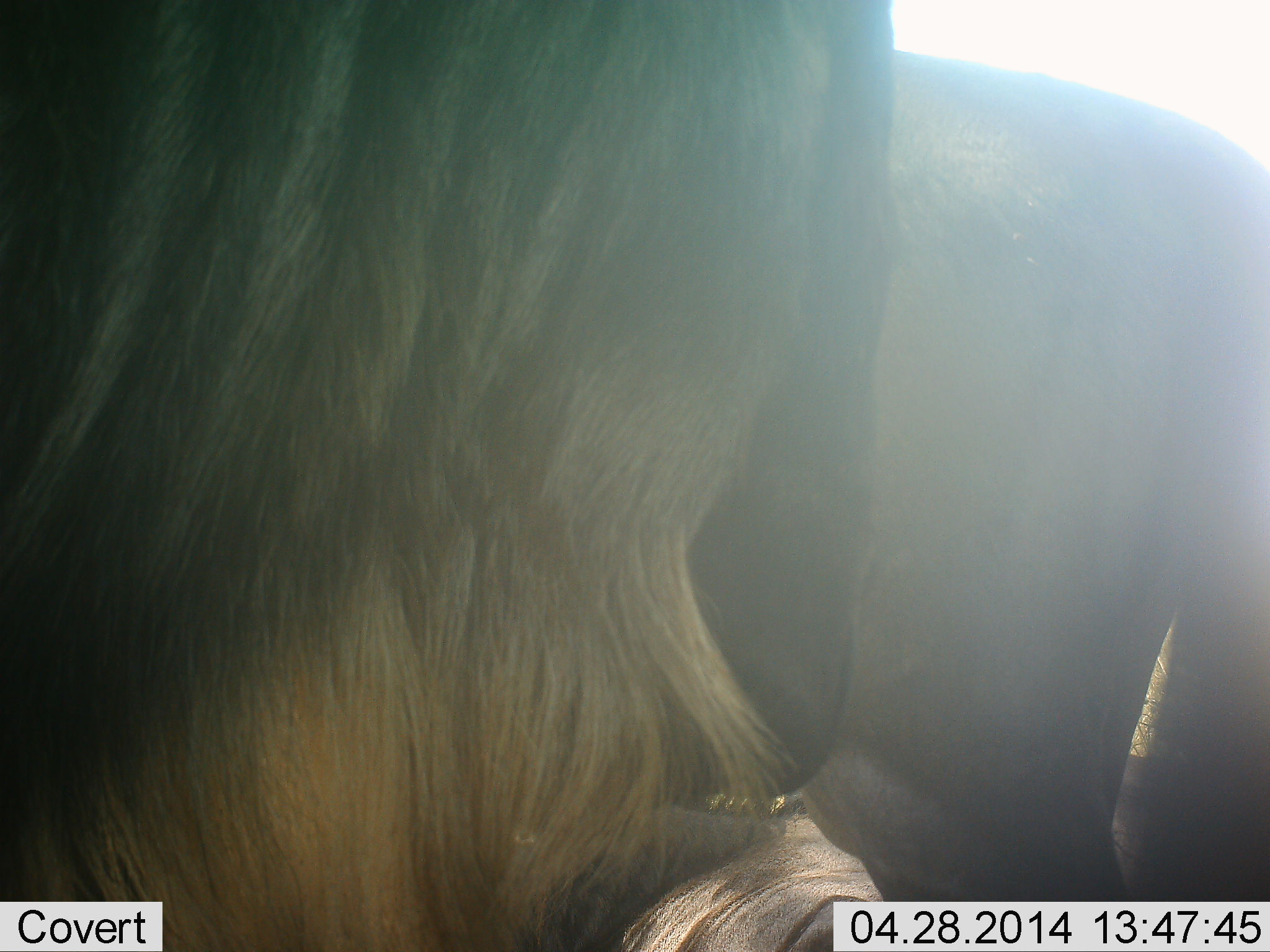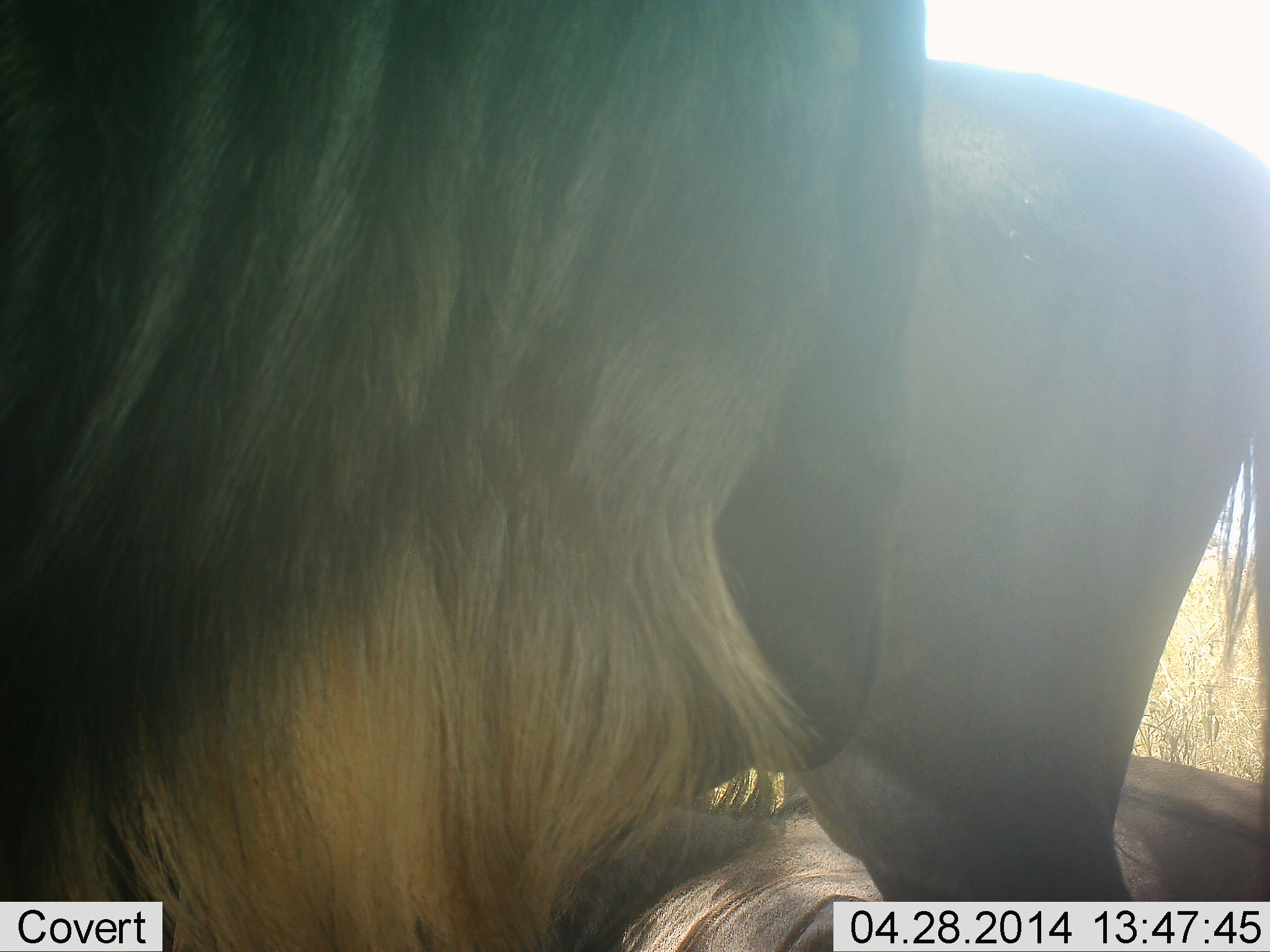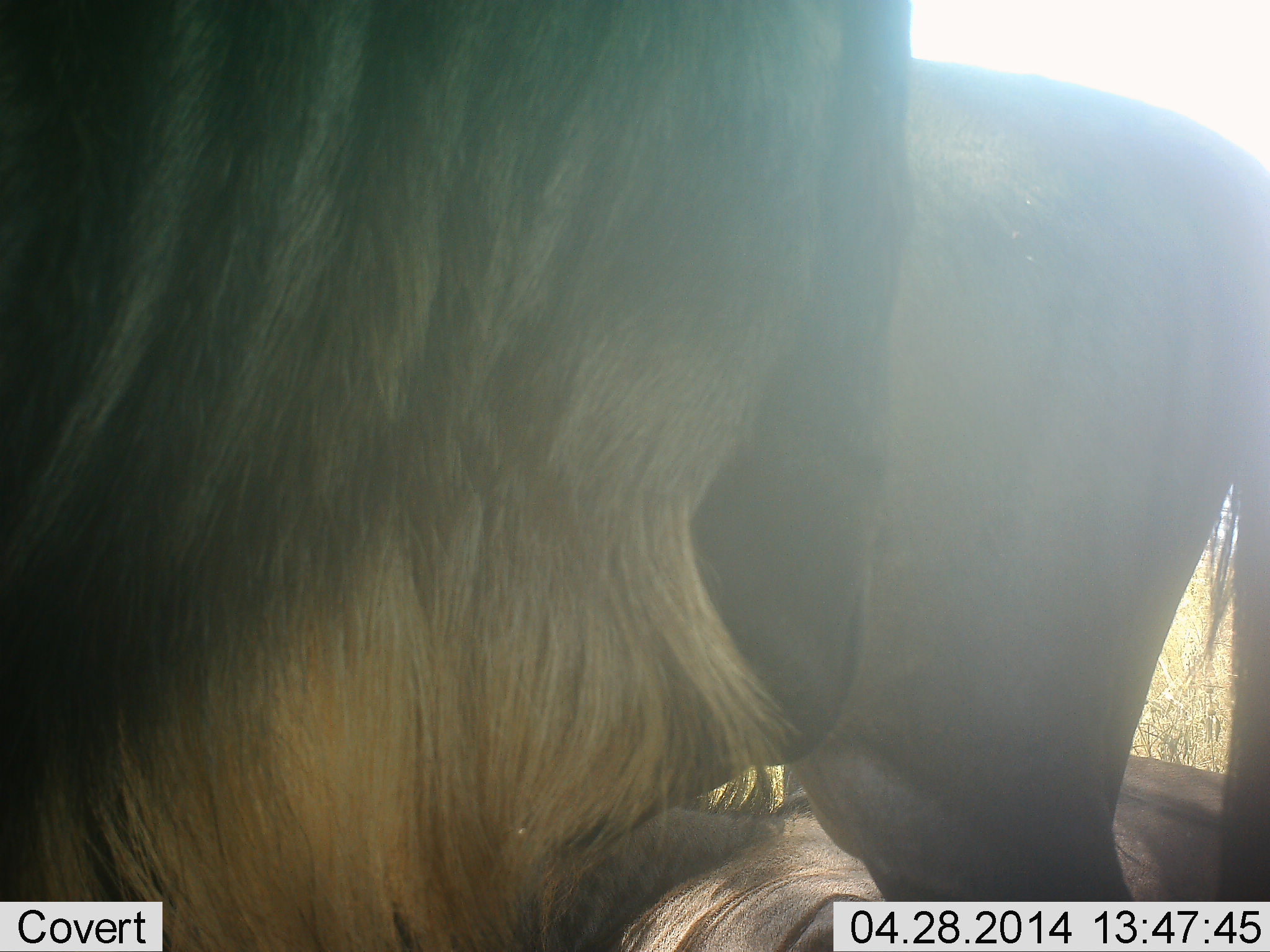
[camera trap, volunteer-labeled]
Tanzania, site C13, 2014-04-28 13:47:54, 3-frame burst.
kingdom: Animalia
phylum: Chordata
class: Mammalia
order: Artiodactyla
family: Bovidae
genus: Connochaetes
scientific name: Connochaetes taurinus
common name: blue wildebeest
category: wildebeest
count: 3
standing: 80%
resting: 70%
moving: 0%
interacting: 10%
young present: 0%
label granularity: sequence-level